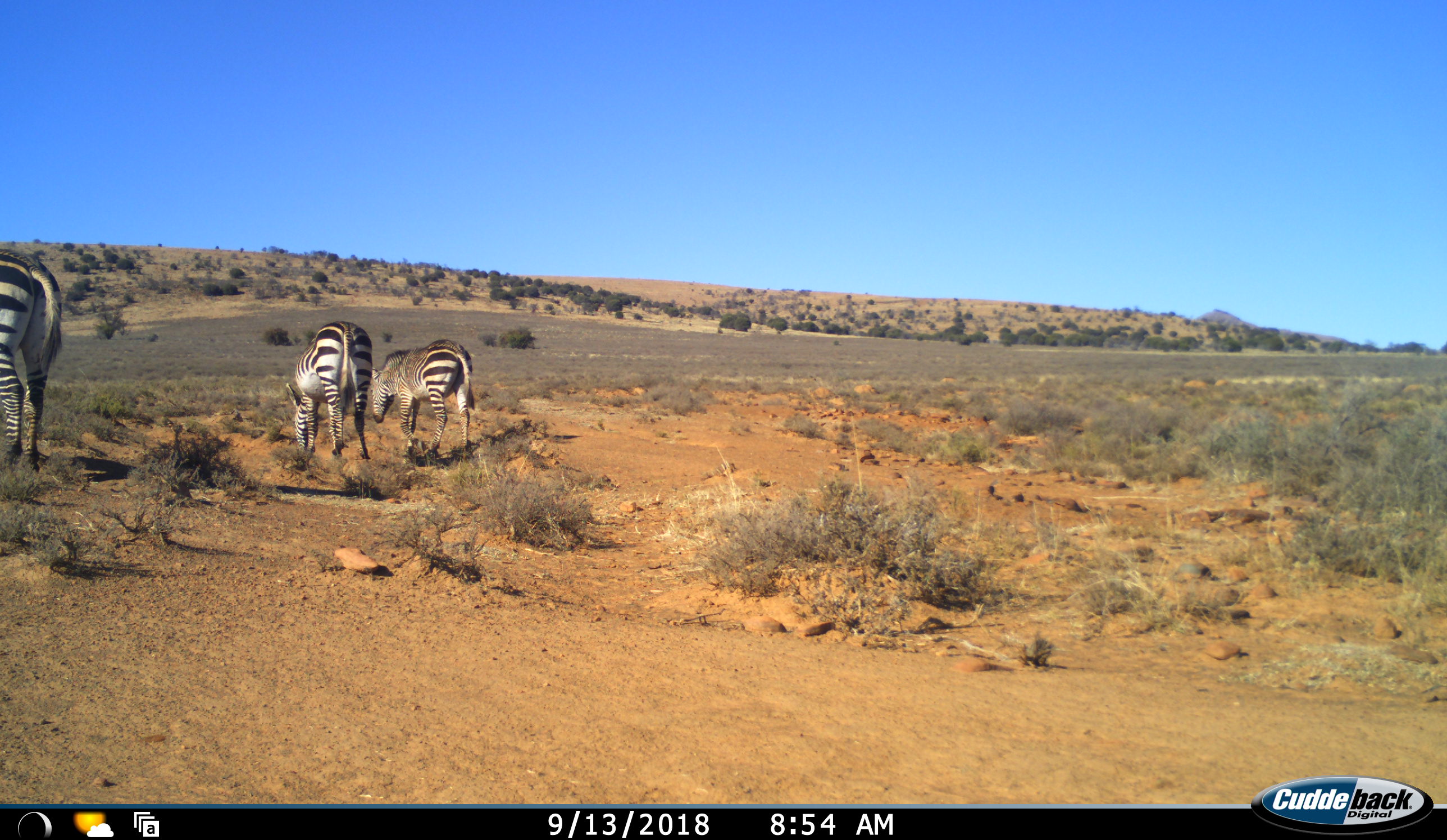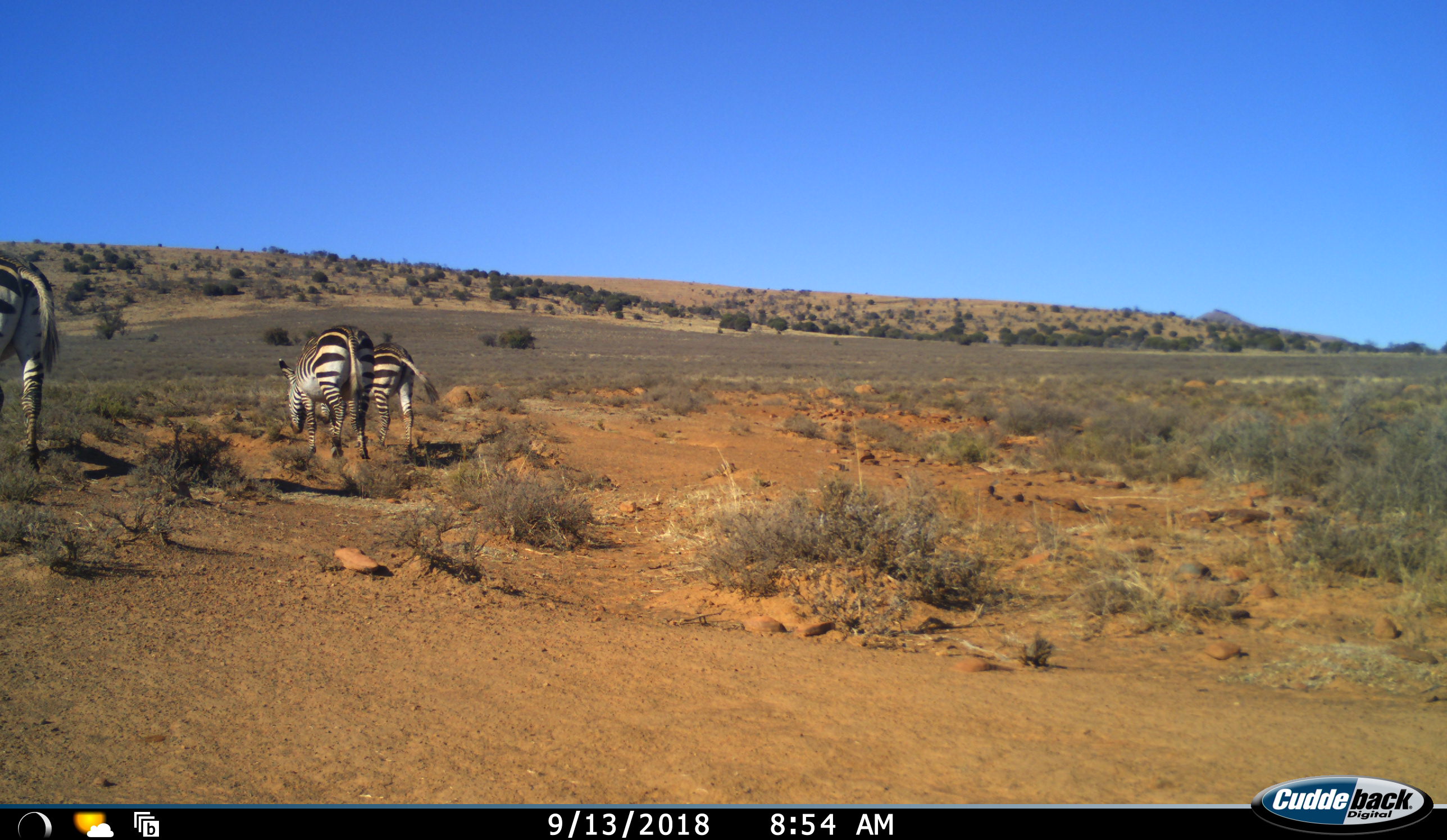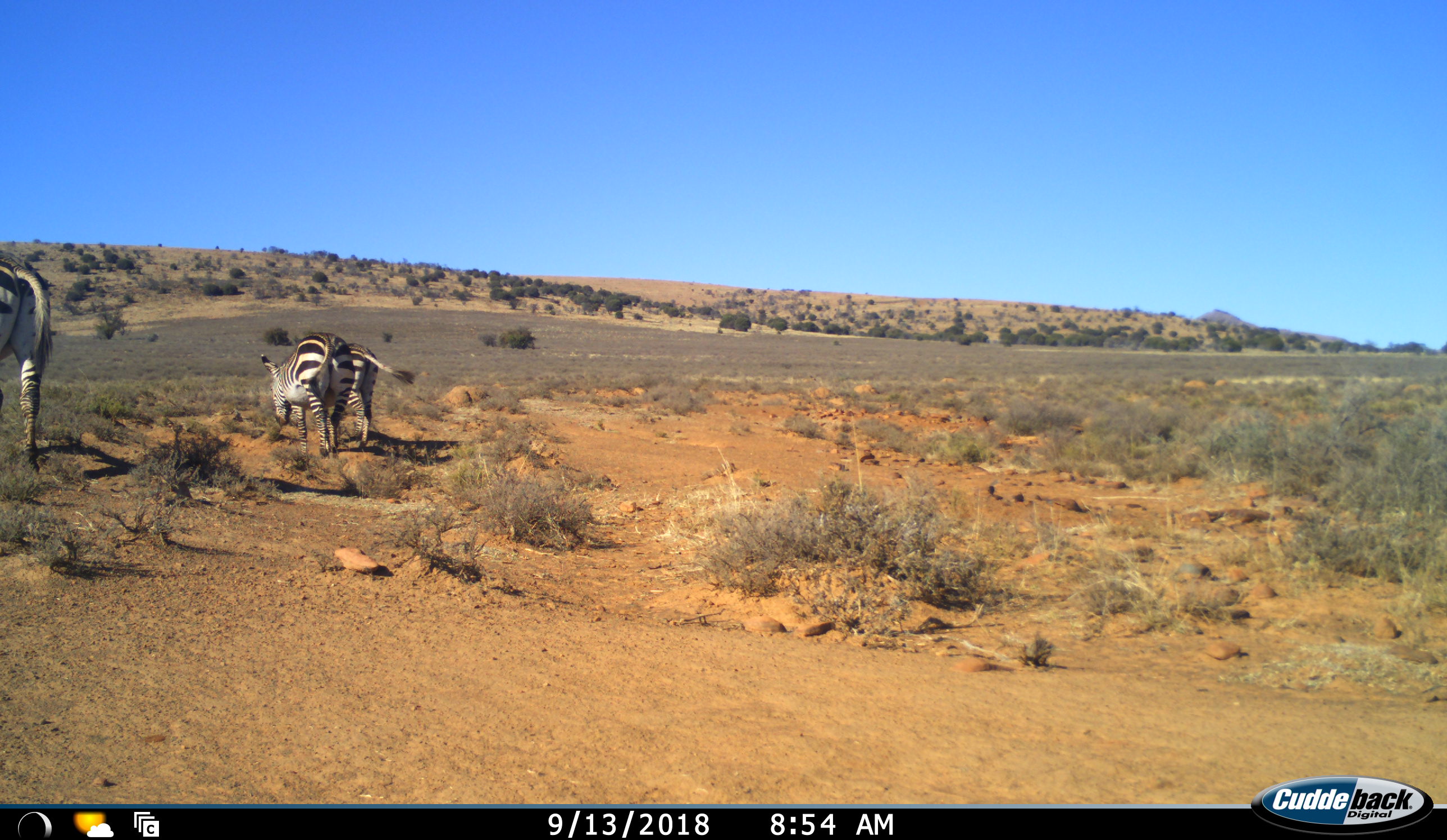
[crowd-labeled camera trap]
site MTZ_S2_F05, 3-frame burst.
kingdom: Animalia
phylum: Chordata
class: Mammalia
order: Perissodactyla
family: Equidae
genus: Equus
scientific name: Equus zebra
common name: mountain zebra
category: zebramountain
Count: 3.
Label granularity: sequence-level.